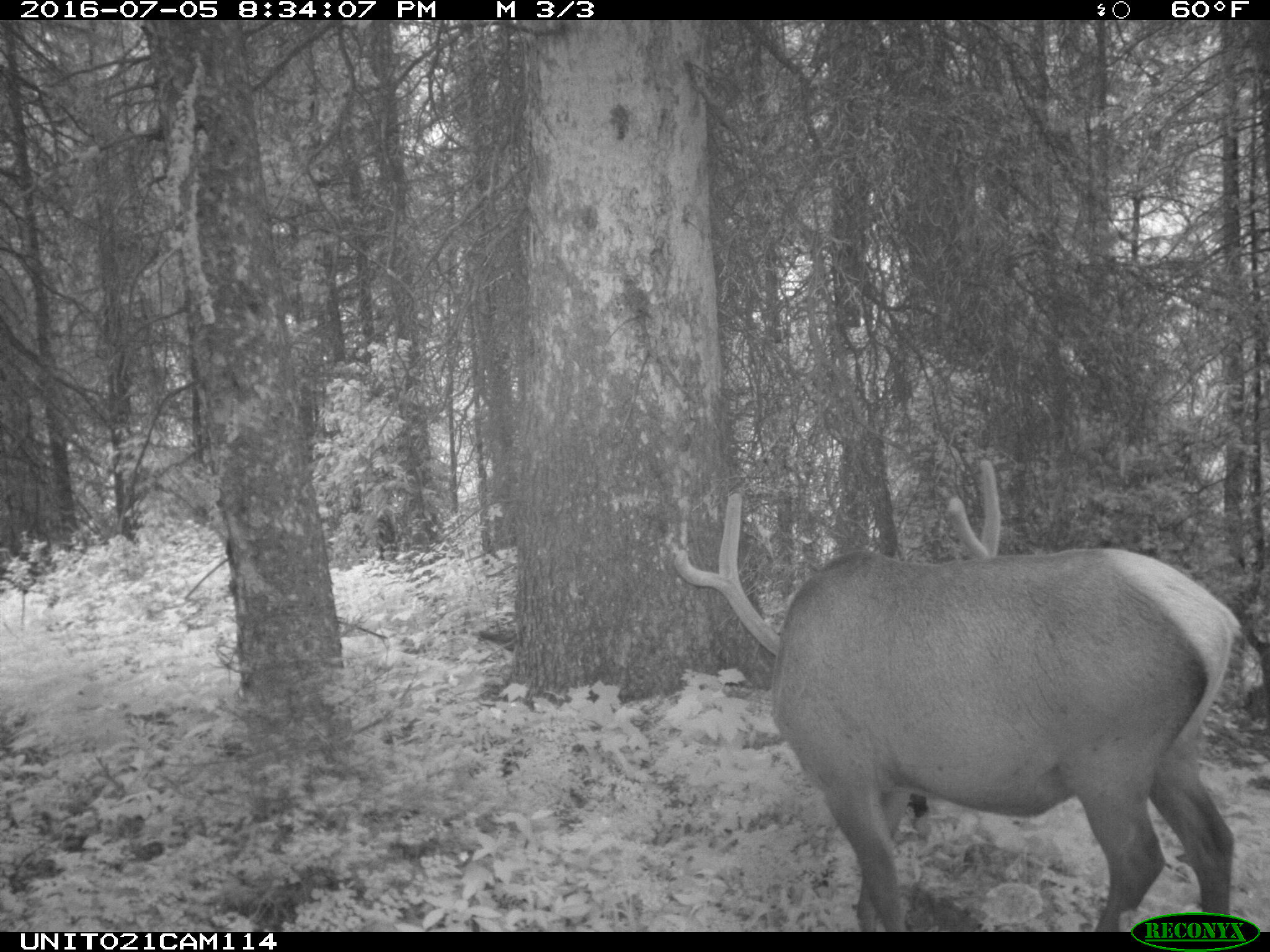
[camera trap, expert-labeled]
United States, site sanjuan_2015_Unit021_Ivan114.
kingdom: Animalia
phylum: Chordata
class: Mammalia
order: Artiodactyla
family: Cervidae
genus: Cervus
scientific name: Cervus elaphus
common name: red deer